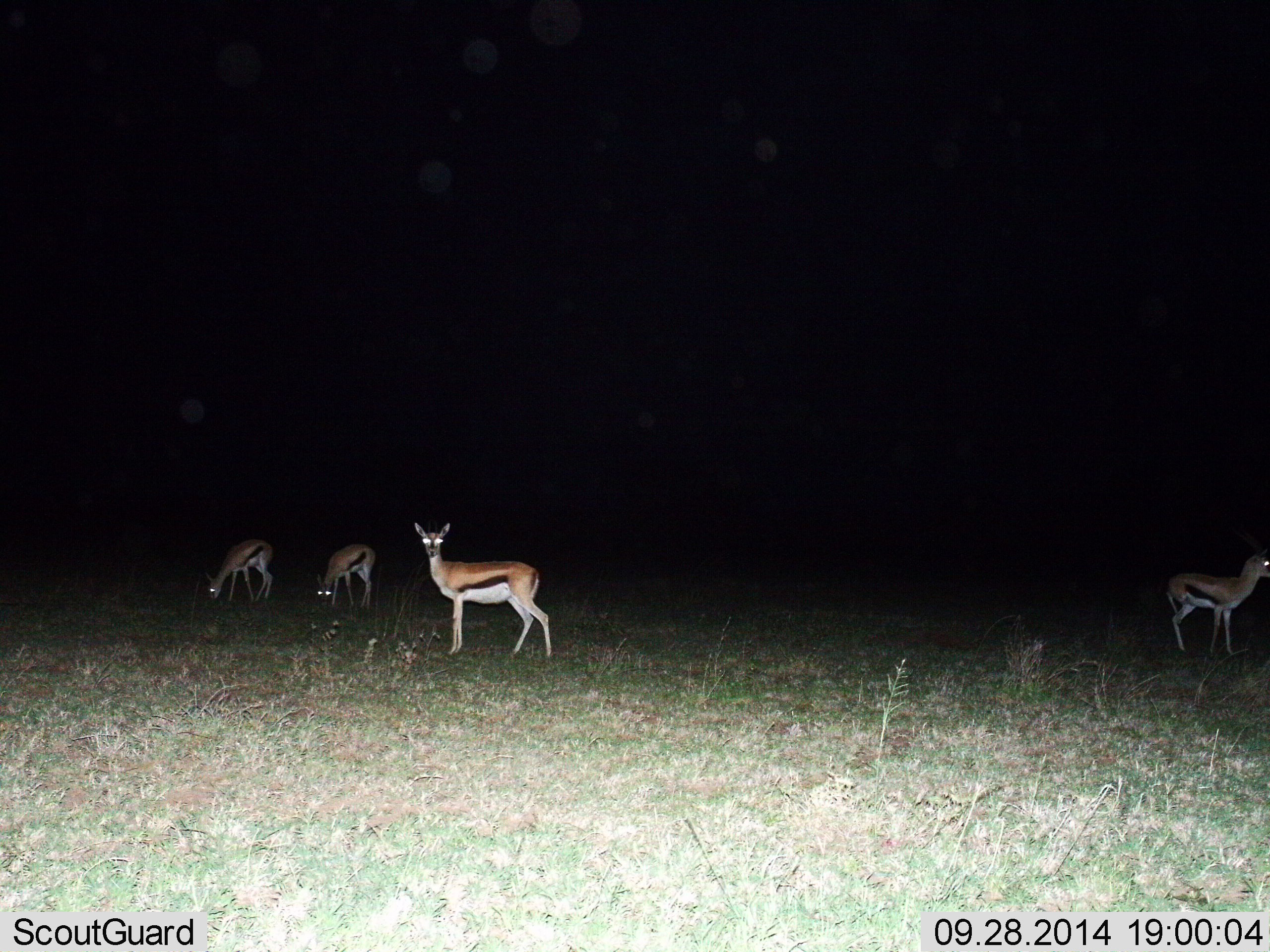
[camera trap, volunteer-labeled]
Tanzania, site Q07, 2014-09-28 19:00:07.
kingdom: Animalia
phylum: Chordata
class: Mammalia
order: Artiodactyla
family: Bovidae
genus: Eudorcas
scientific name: Eudorcas thomsonii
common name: thomson's gazelle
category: gazellethomsons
Gazellethomsons (thomson's gazelle) (Eudorcas thomsonii), count 4. Behavior (volunteer vote fractions): standing 100%, resting 0%, moving 0%, interacting 0%. Young present (vote fraction): 20%. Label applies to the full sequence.